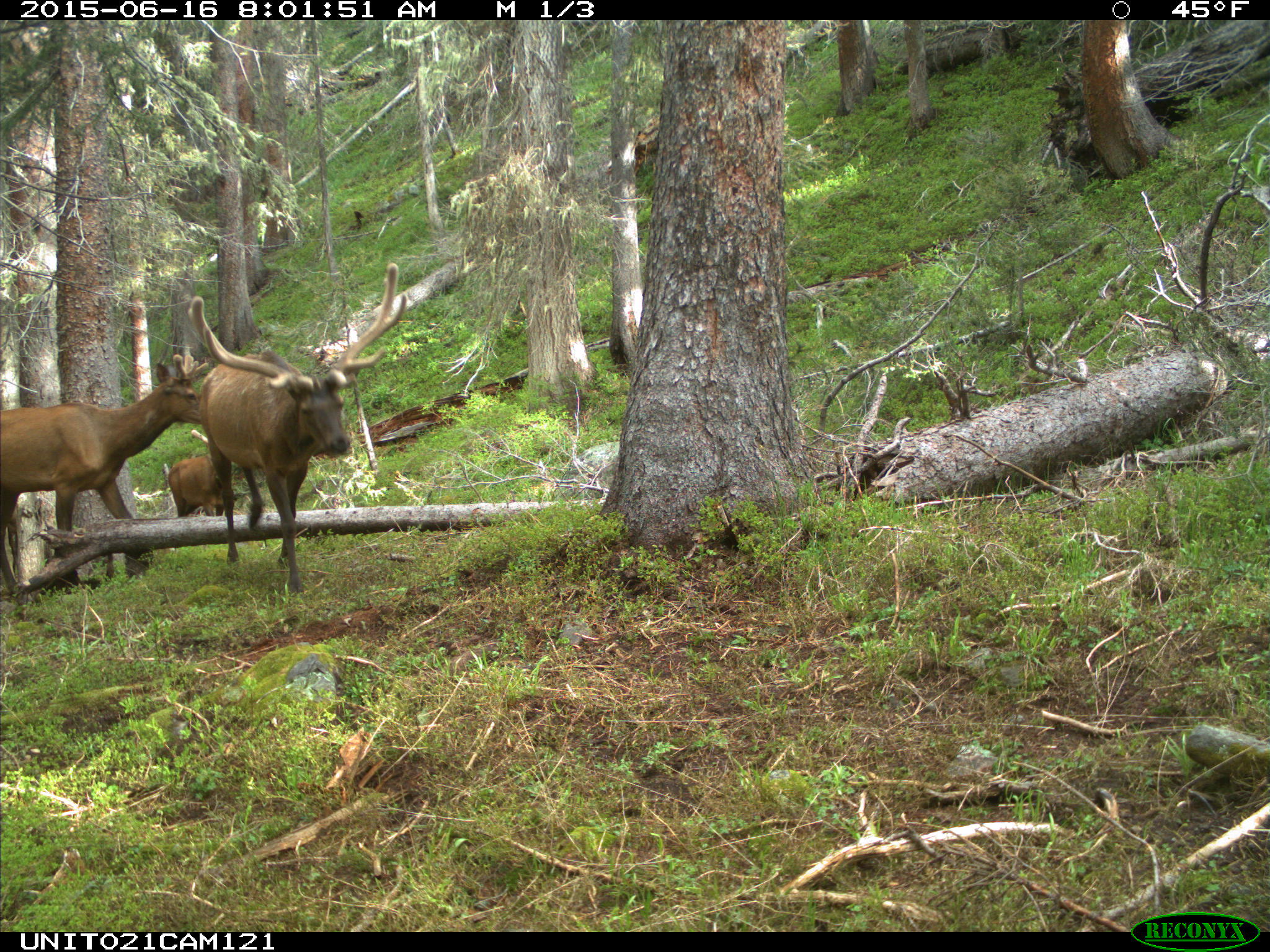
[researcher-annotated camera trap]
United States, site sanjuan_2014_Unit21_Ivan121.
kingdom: Animalia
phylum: Chordata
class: Mammalia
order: Artiodactyla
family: Cervidae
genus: Cervus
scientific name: Cervus elaphus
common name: red deer